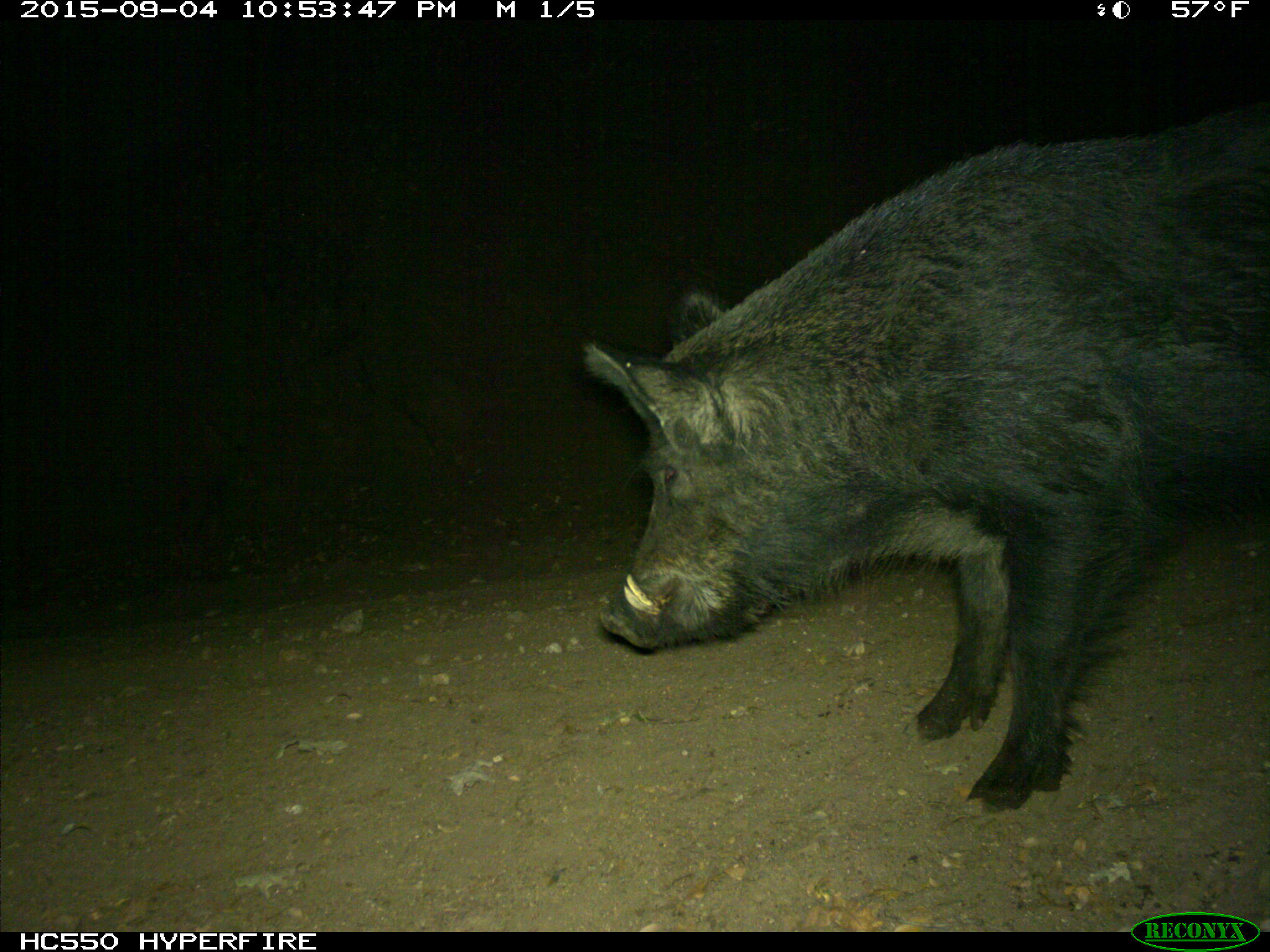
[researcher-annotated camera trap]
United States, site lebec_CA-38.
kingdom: Animalia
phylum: Chordata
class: Mammalia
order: Artiodactyla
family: Suidae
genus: Sus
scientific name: Sus scrofa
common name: wild boar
Sus scrofa (wild boar).